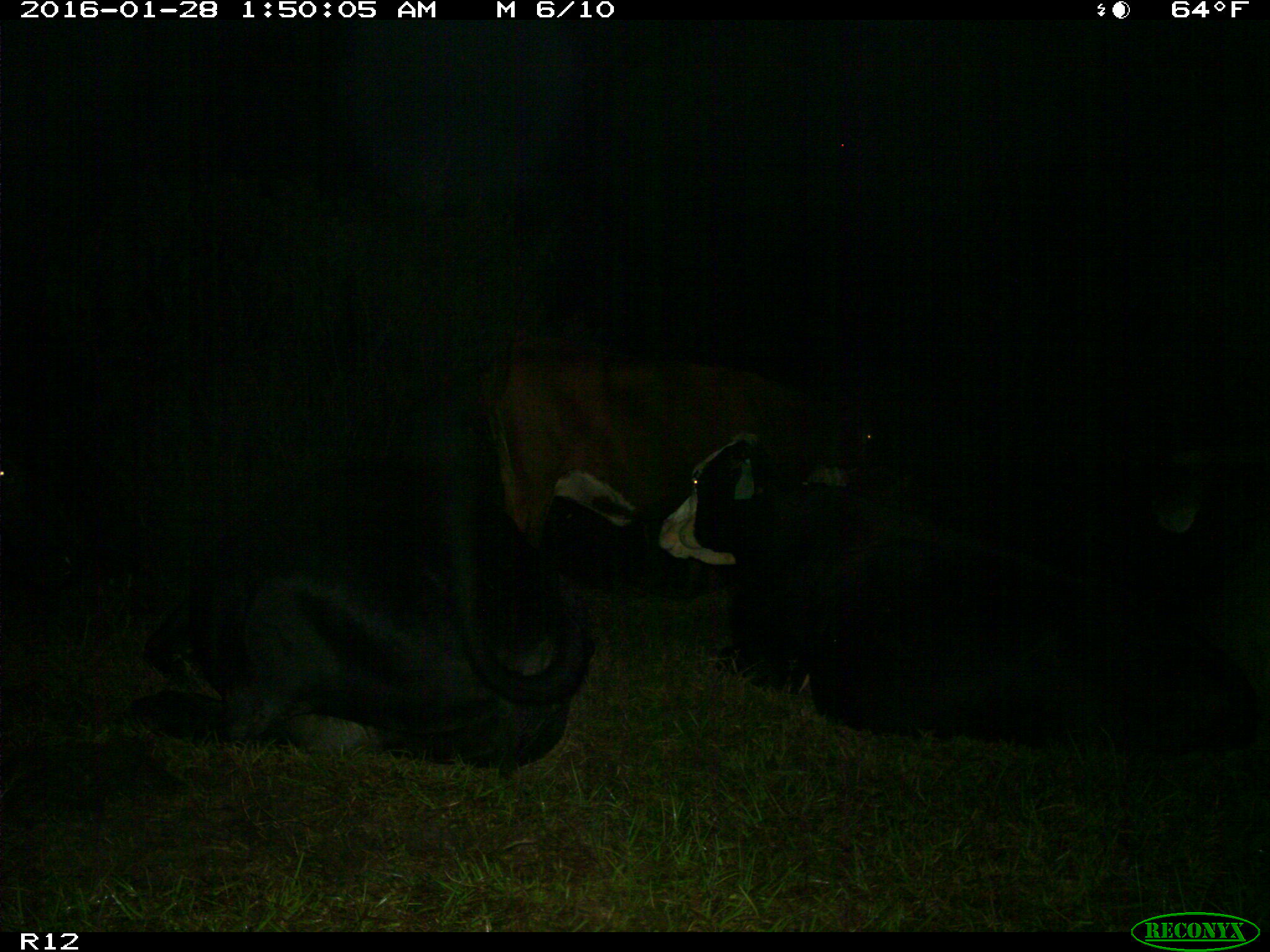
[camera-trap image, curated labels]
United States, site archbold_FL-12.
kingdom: Animalia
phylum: Chordata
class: Mammalia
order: Artiodactyla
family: Bovidae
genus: Bos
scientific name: Bos taurus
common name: domestic cow